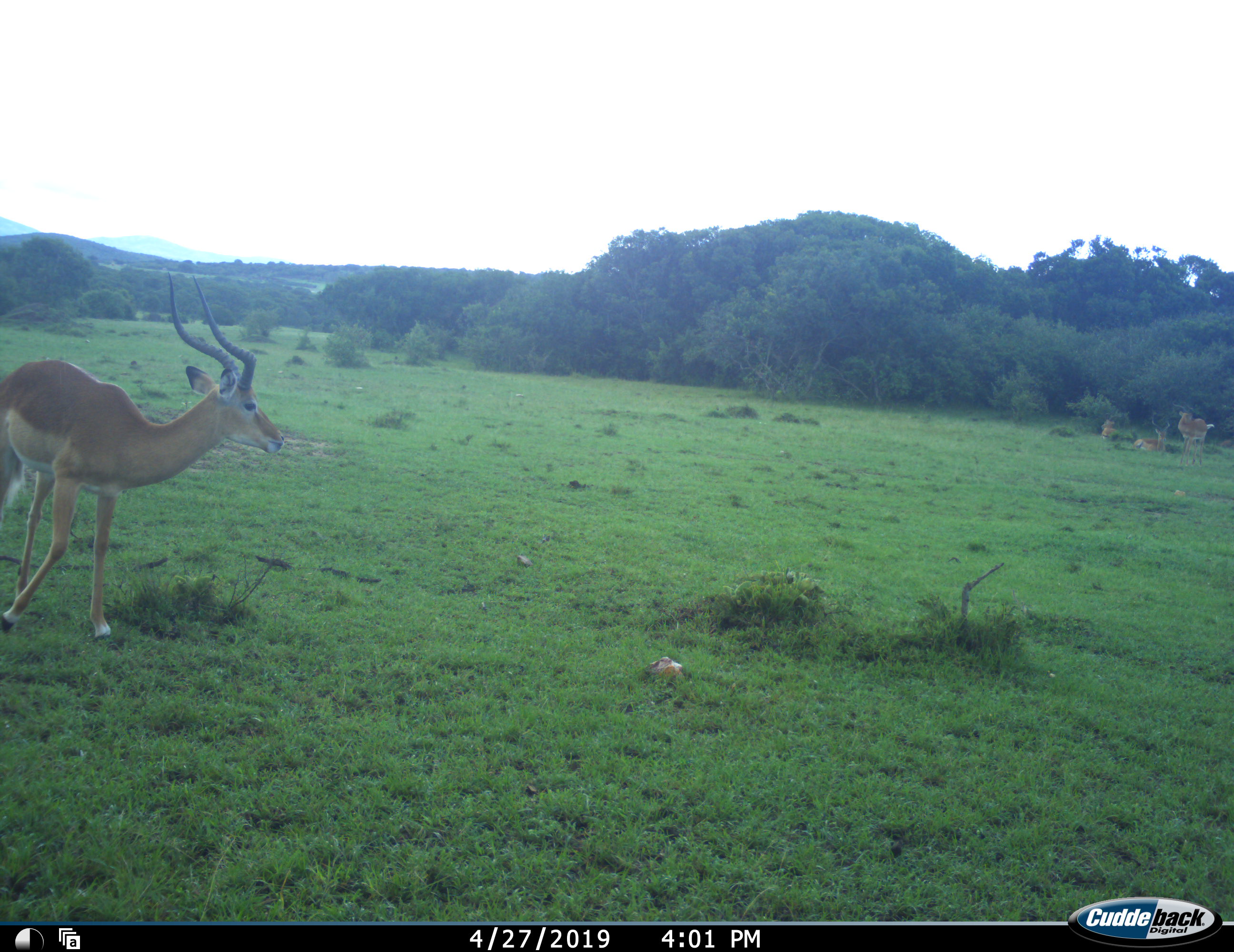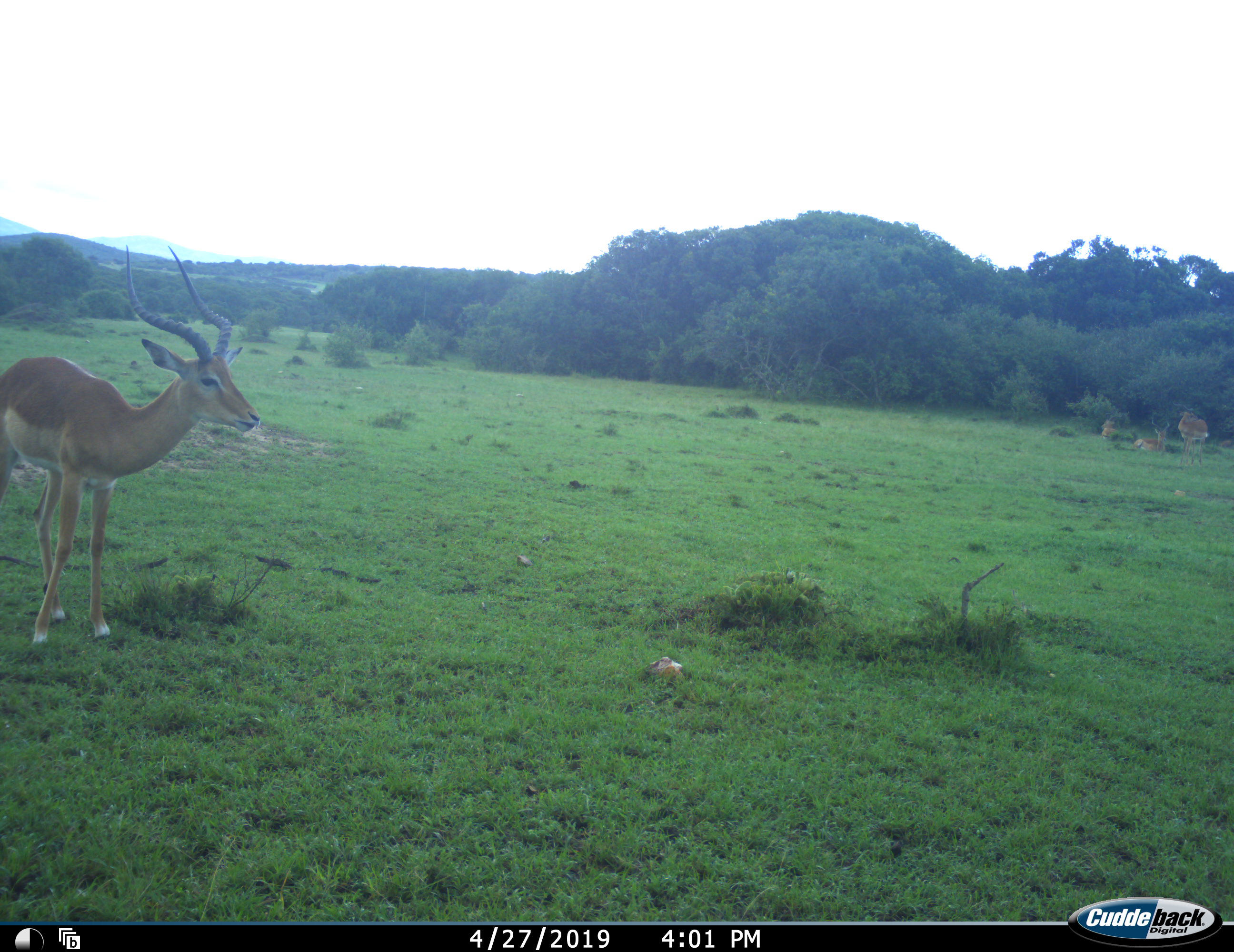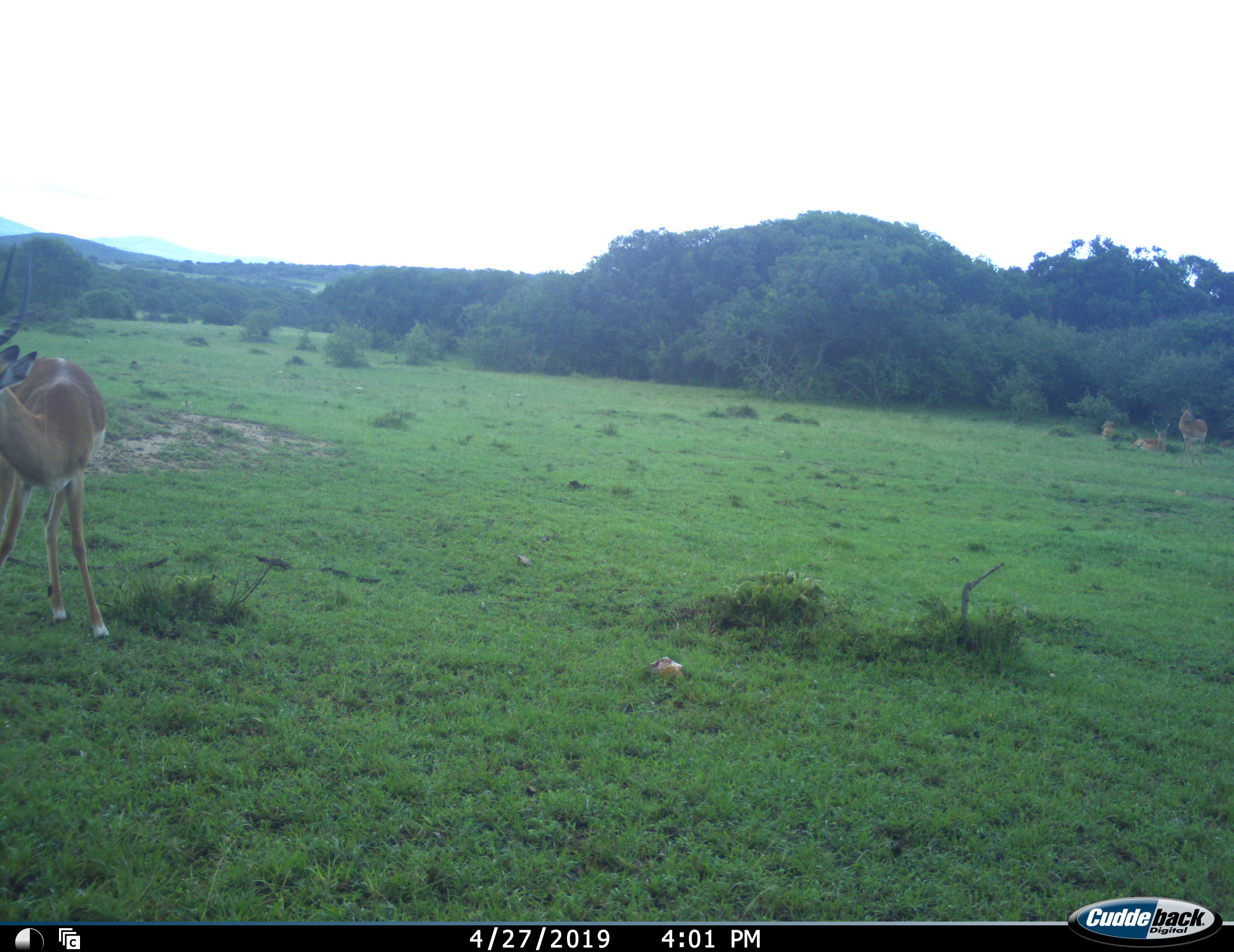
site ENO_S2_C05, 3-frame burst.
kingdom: Animalia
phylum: Chordata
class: Mammalia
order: Artiodactyla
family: Bovidae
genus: Aepyceros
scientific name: Aepyceros melampus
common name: impala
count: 4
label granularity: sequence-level